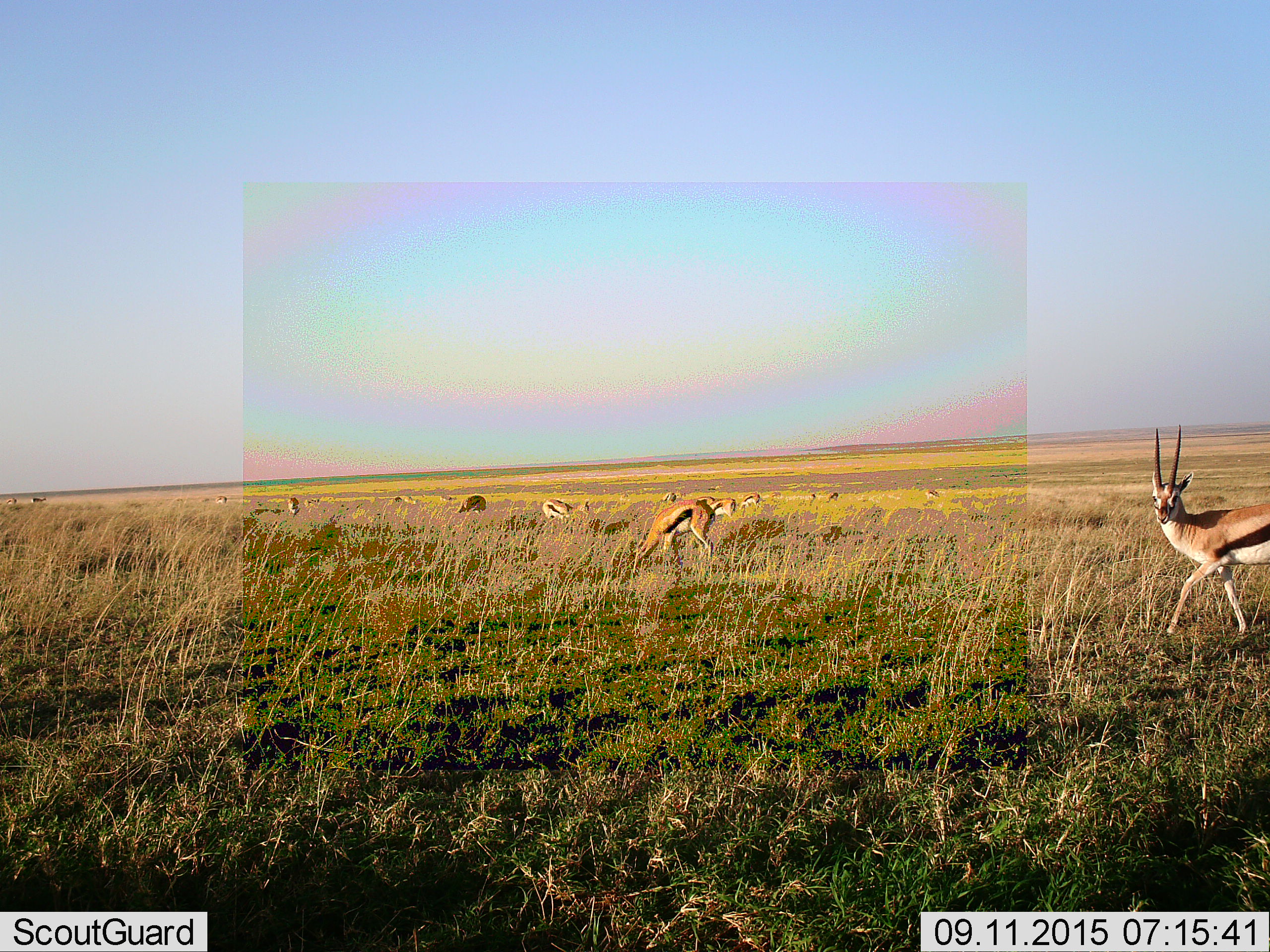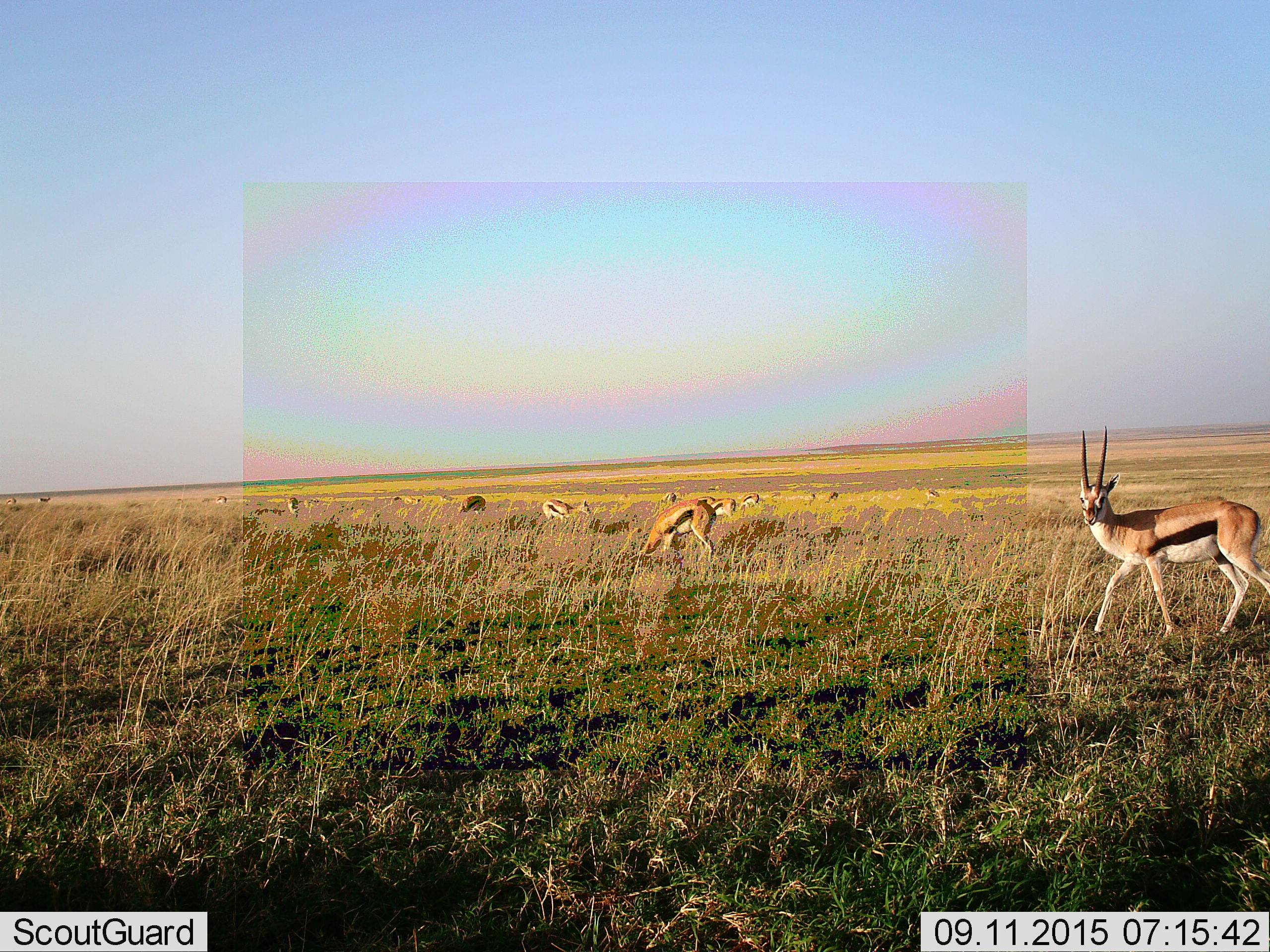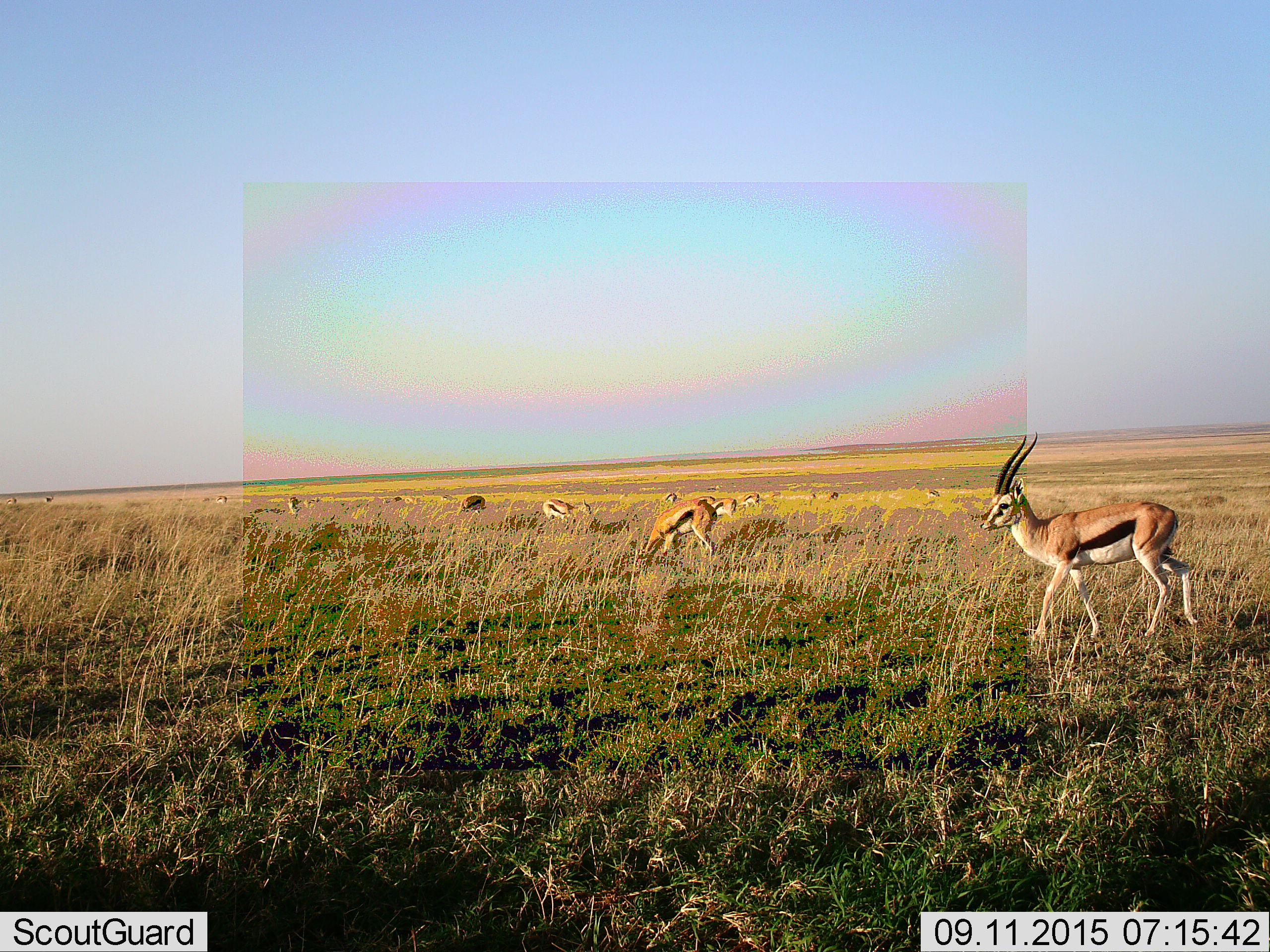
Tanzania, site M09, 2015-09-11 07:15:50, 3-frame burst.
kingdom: Animalia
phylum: Chordata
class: Mammalia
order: Artiodactyla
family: Bovidae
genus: Eudorcas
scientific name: Eudorcas thomsonii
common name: thomson's gazelle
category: gazellethomsons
Gazellethomsons (thomson's gazelle) (Eudorcas thomsonii), count 11-50. Behavior (volunteer vote fractions): standing 44%, resting 11%, moving 100%, interacting 11%. Young present (vote fraction): 11%. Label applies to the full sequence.